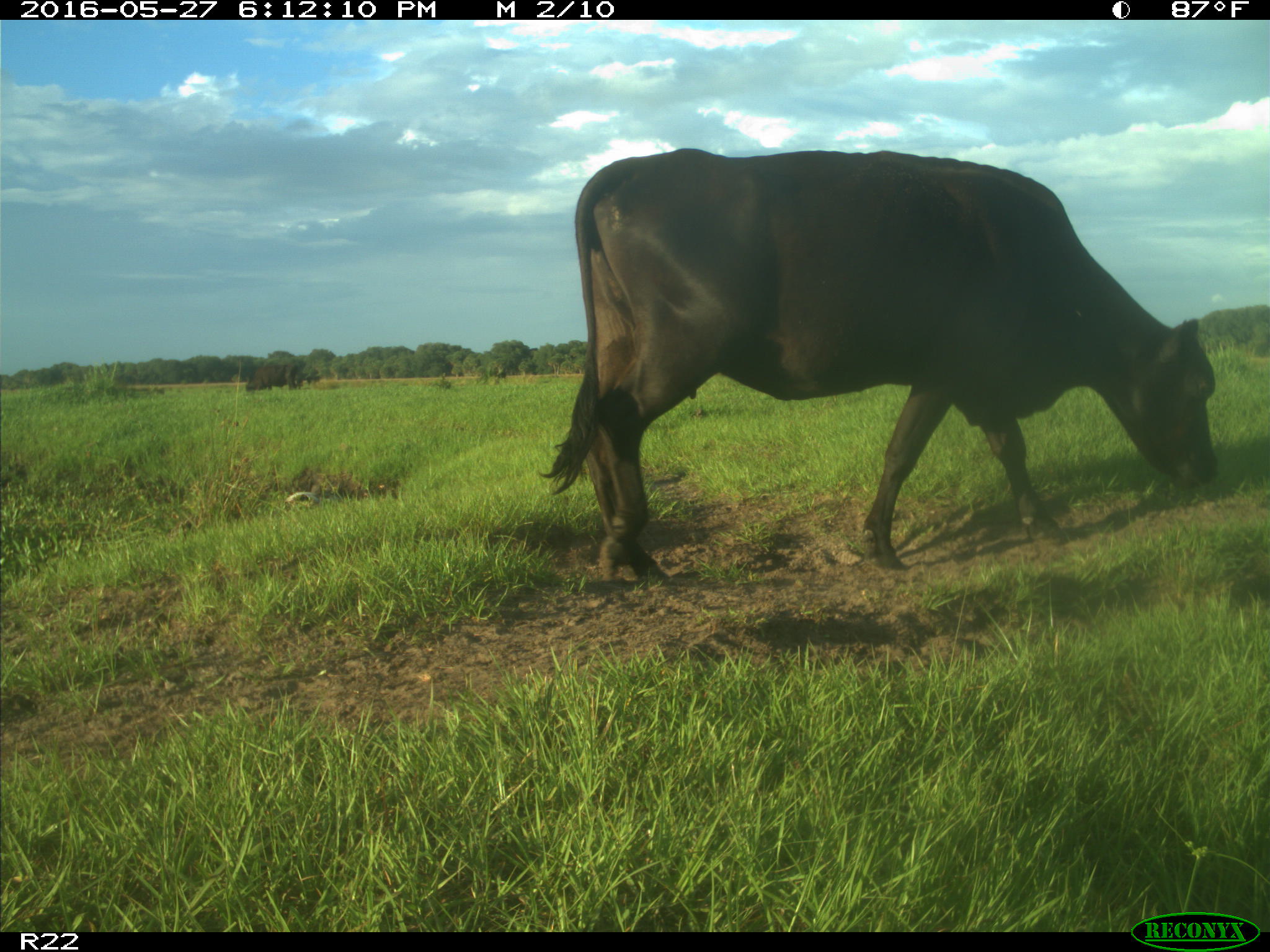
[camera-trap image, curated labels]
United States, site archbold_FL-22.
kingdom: Animalia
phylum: Chordata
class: Mammalia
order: Artiodactyla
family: Bovidae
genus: Bos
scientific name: Bos taurus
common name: domestic cow